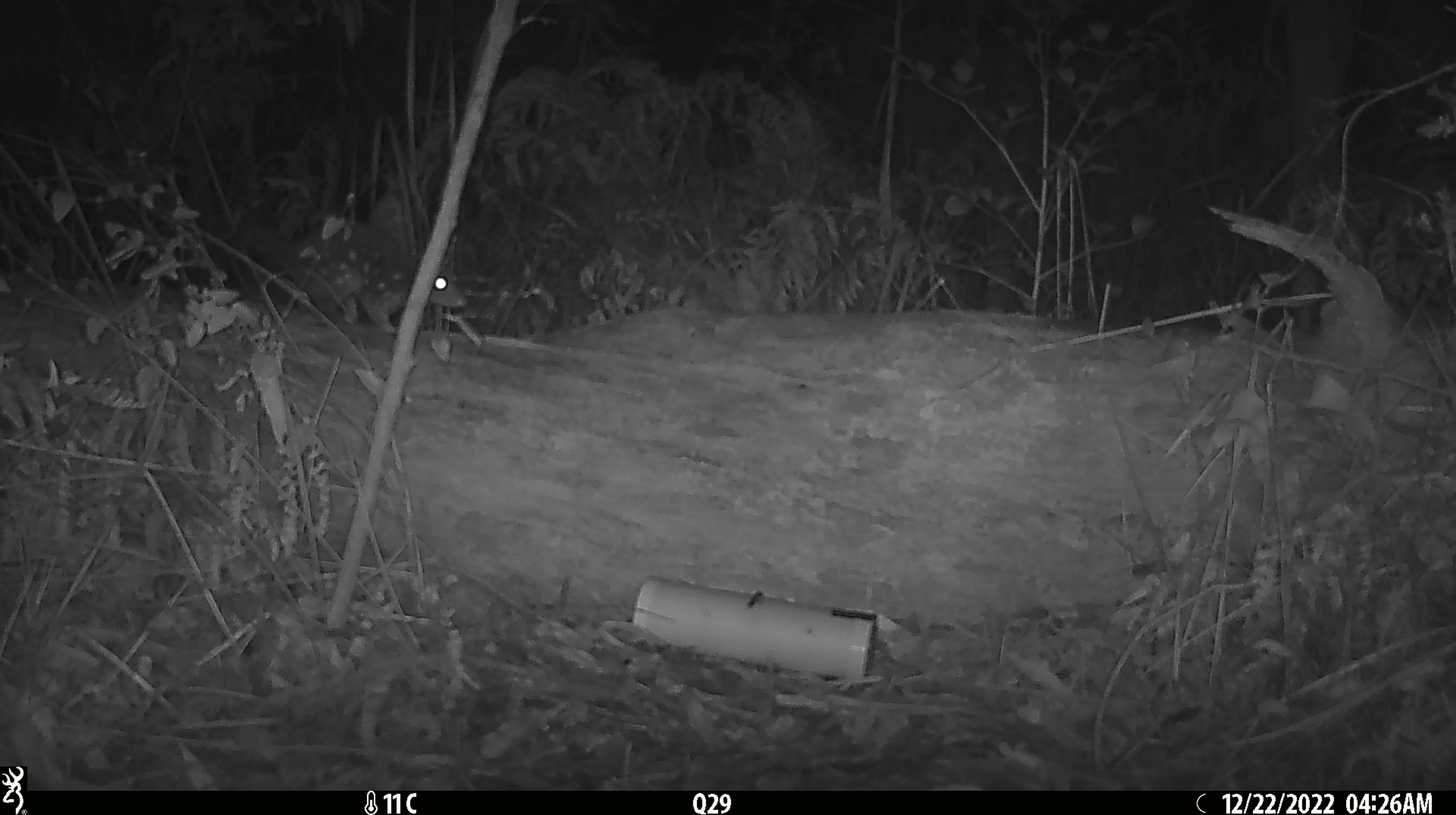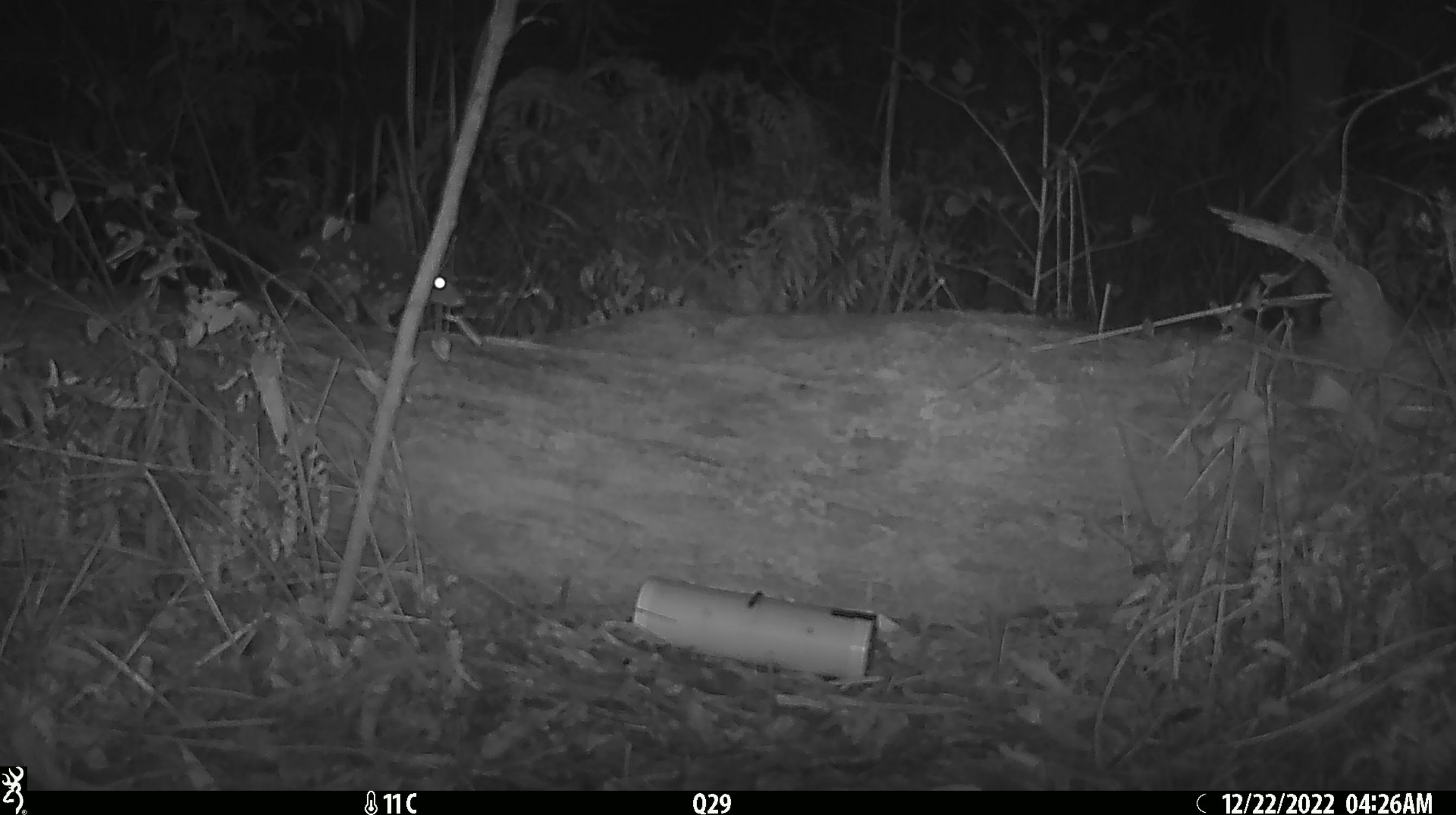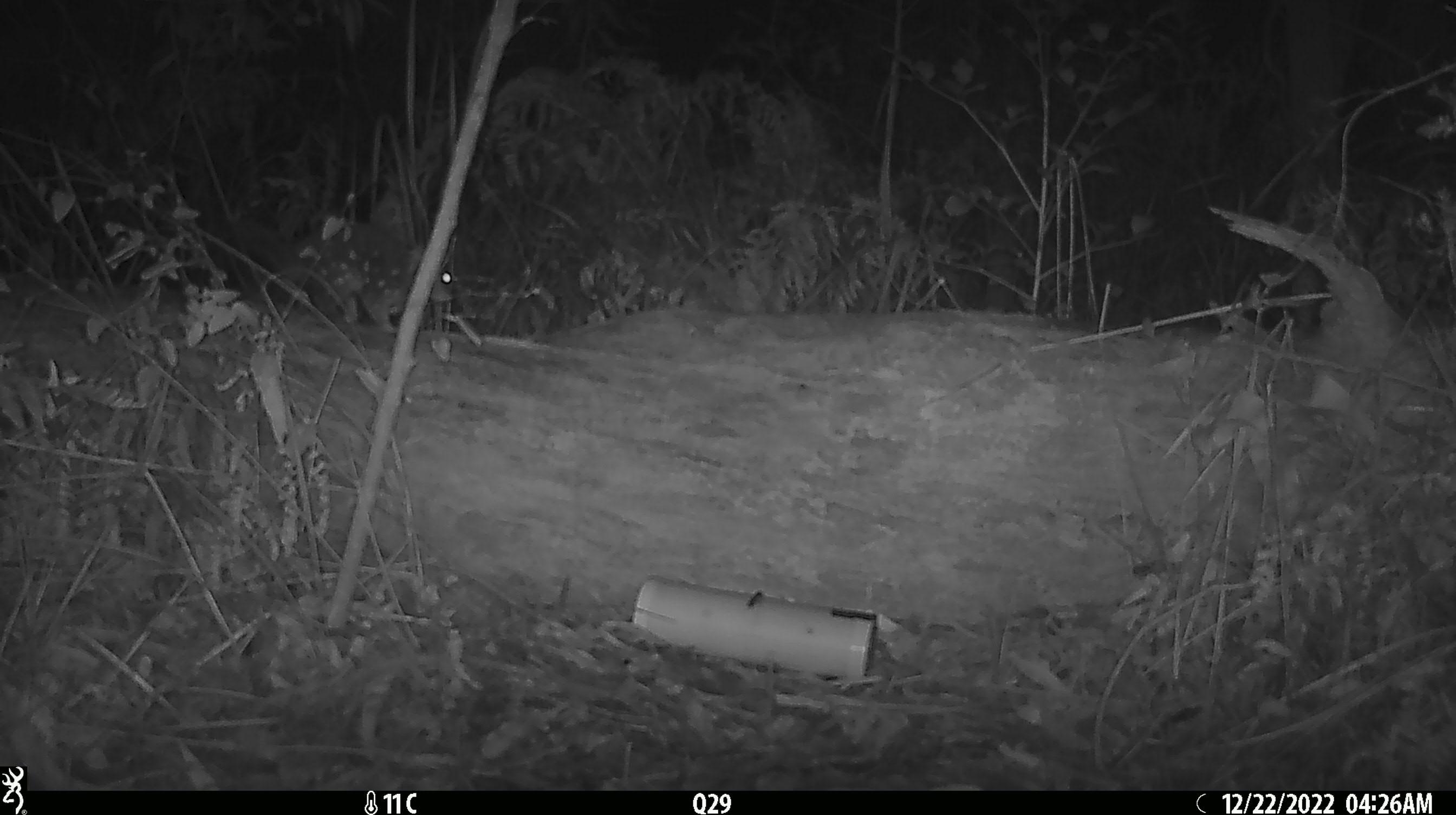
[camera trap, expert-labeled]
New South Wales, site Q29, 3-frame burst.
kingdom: Animalia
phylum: Chordata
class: Mammalia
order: Dasyuromorphia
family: Dasyuridae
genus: Dasyurus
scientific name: Dasyurus maculatus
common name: spotted-tailed quoll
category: quoll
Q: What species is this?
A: Quoll (spotted-tailed quoll) (Dasyurus maculatus).